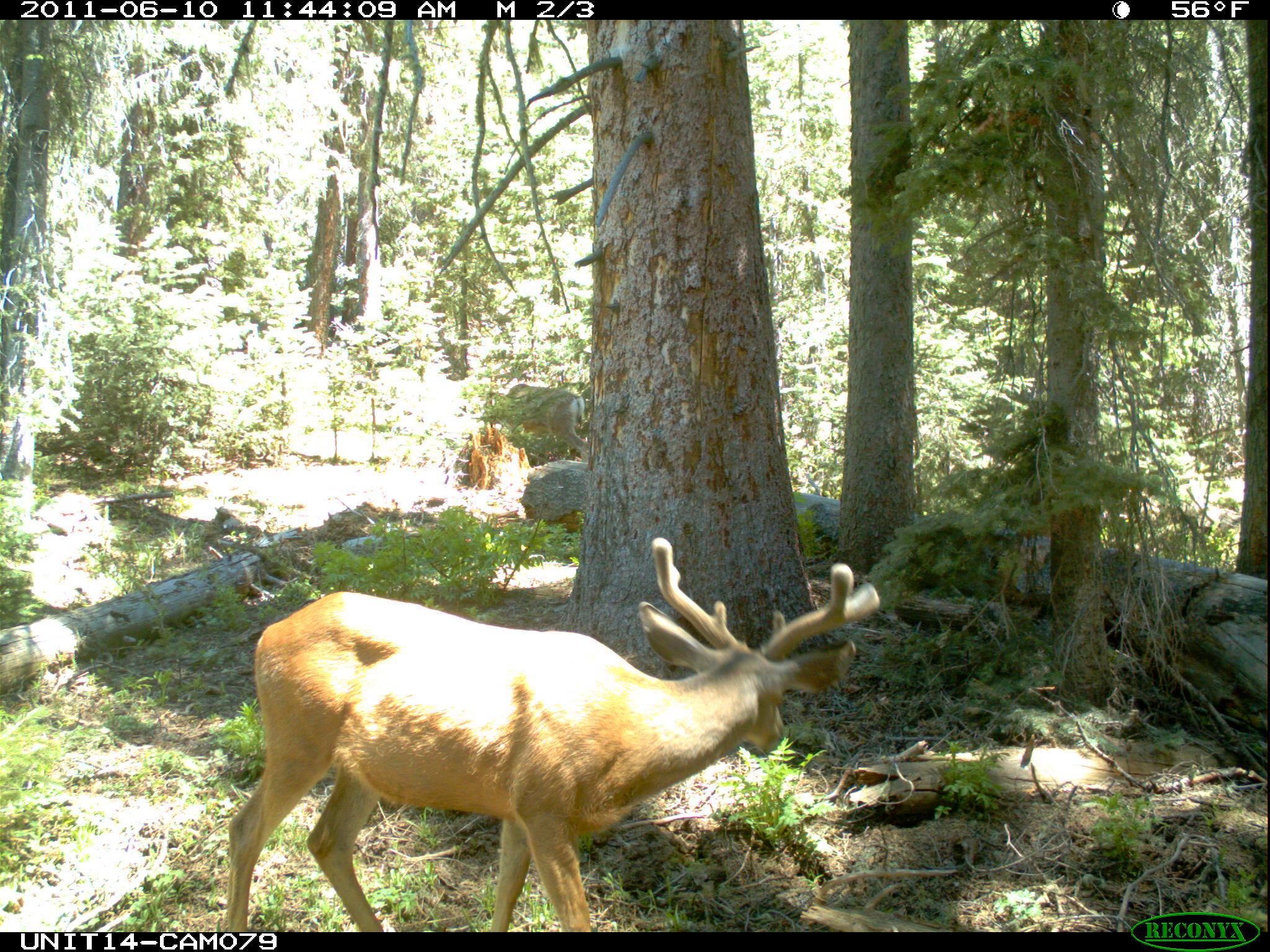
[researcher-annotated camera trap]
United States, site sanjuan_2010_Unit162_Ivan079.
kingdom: Animalia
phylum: Chordata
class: Mammalia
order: Artiodactyla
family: Cervidae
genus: Odocoileus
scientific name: Odocoileus hemionus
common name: mule deer